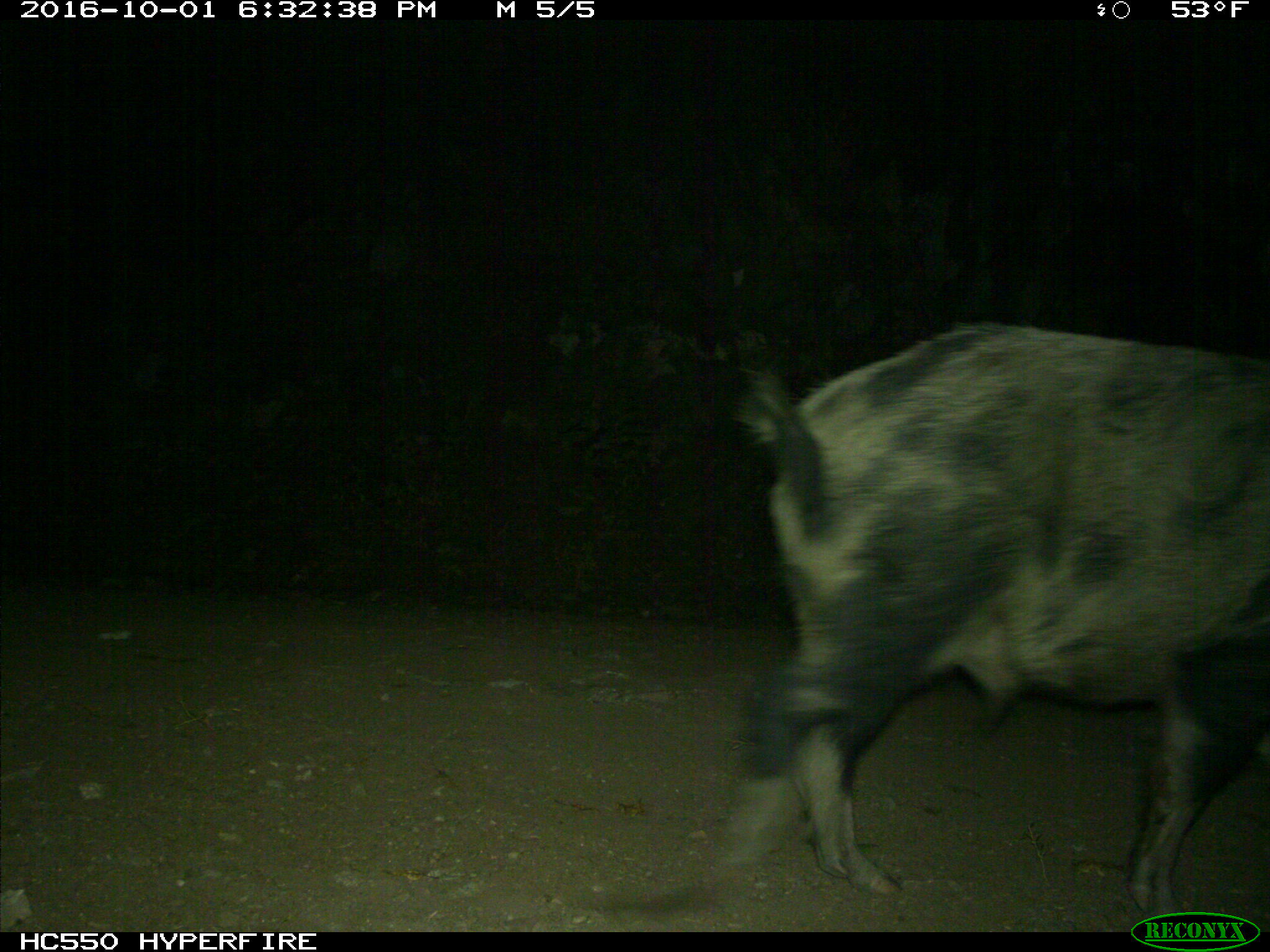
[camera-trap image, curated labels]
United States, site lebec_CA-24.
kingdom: Animalia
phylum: Chordata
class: Mammalia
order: Artiodactyla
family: Suidae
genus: Sus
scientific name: Sus scrofa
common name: wild boar